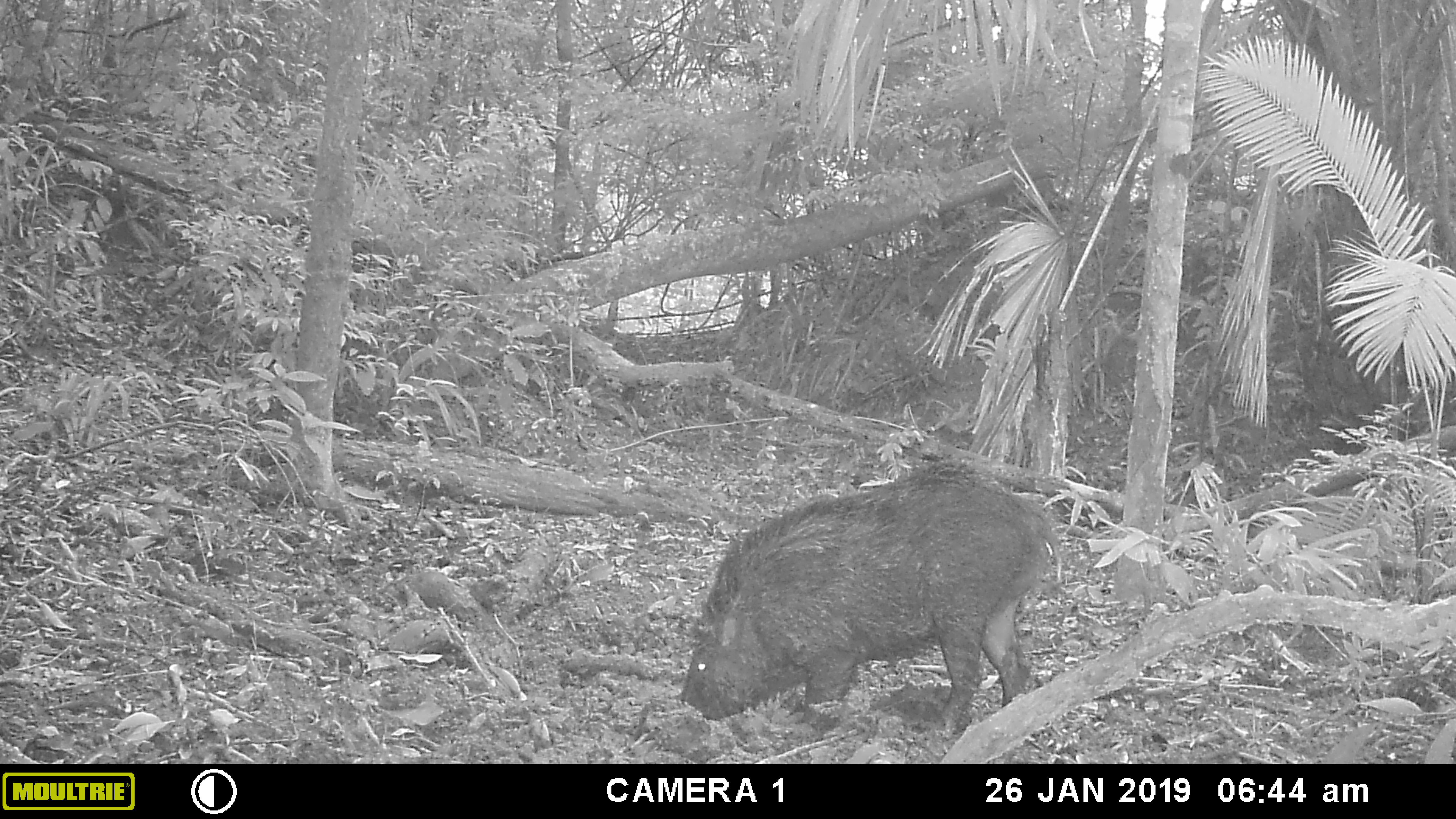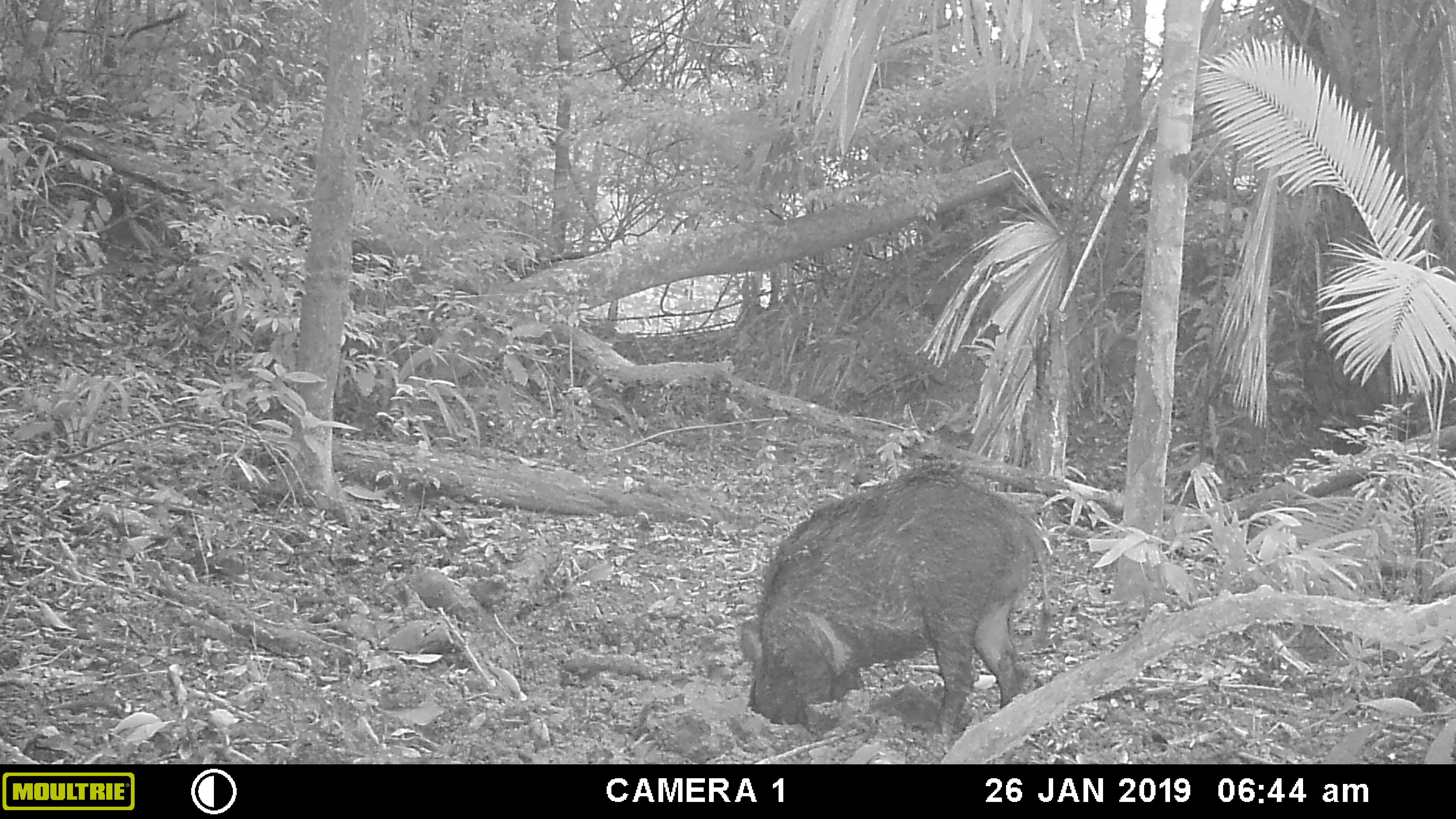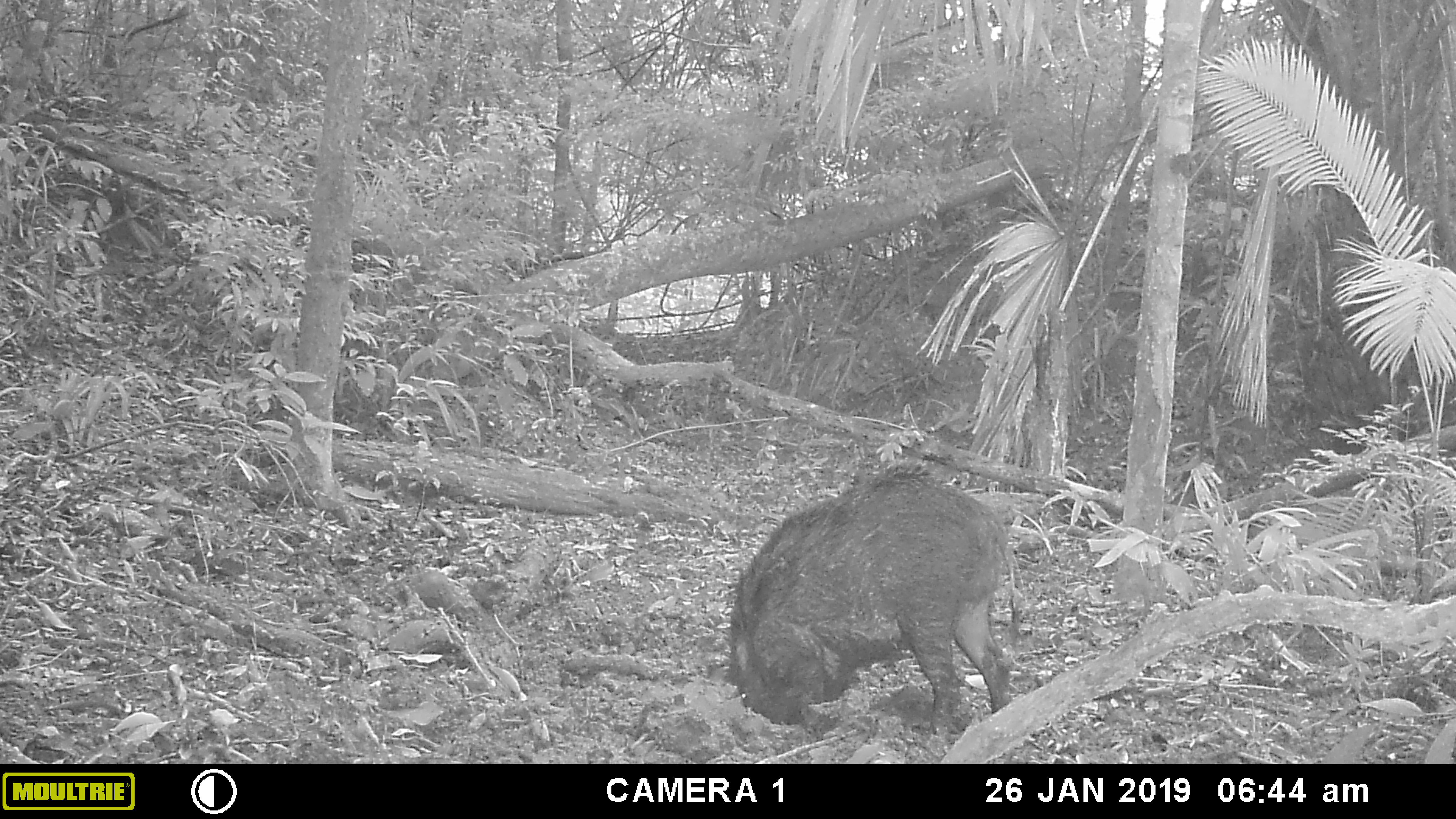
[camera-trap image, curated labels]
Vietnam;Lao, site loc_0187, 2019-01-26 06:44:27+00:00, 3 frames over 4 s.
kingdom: Animalia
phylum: Chordata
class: Mammalia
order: Artiodactyla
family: Suidae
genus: Sus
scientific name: Sus scrofa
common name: eurasian wild pig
Eurasian wild pig (Sus scrofa). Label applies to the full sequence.